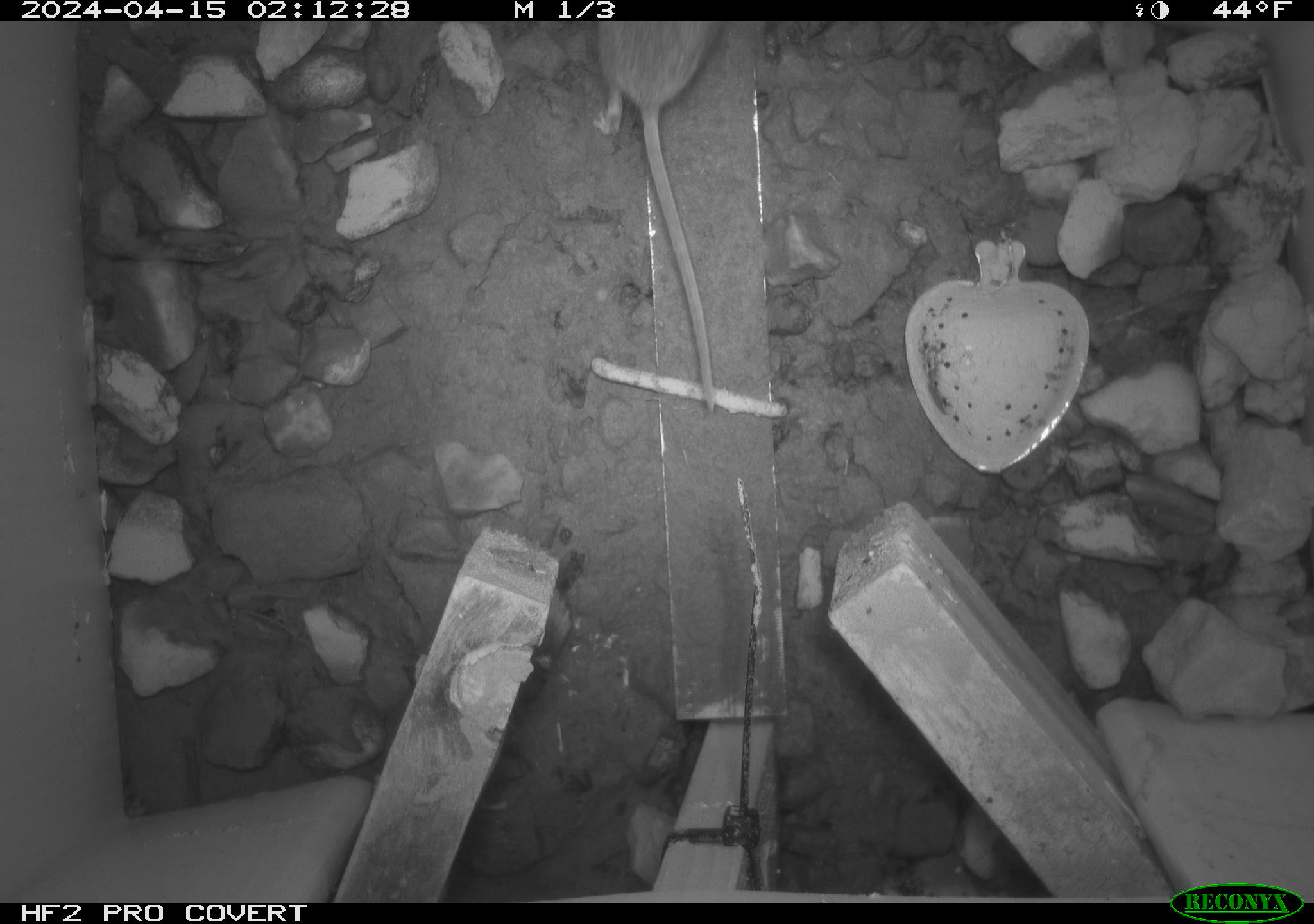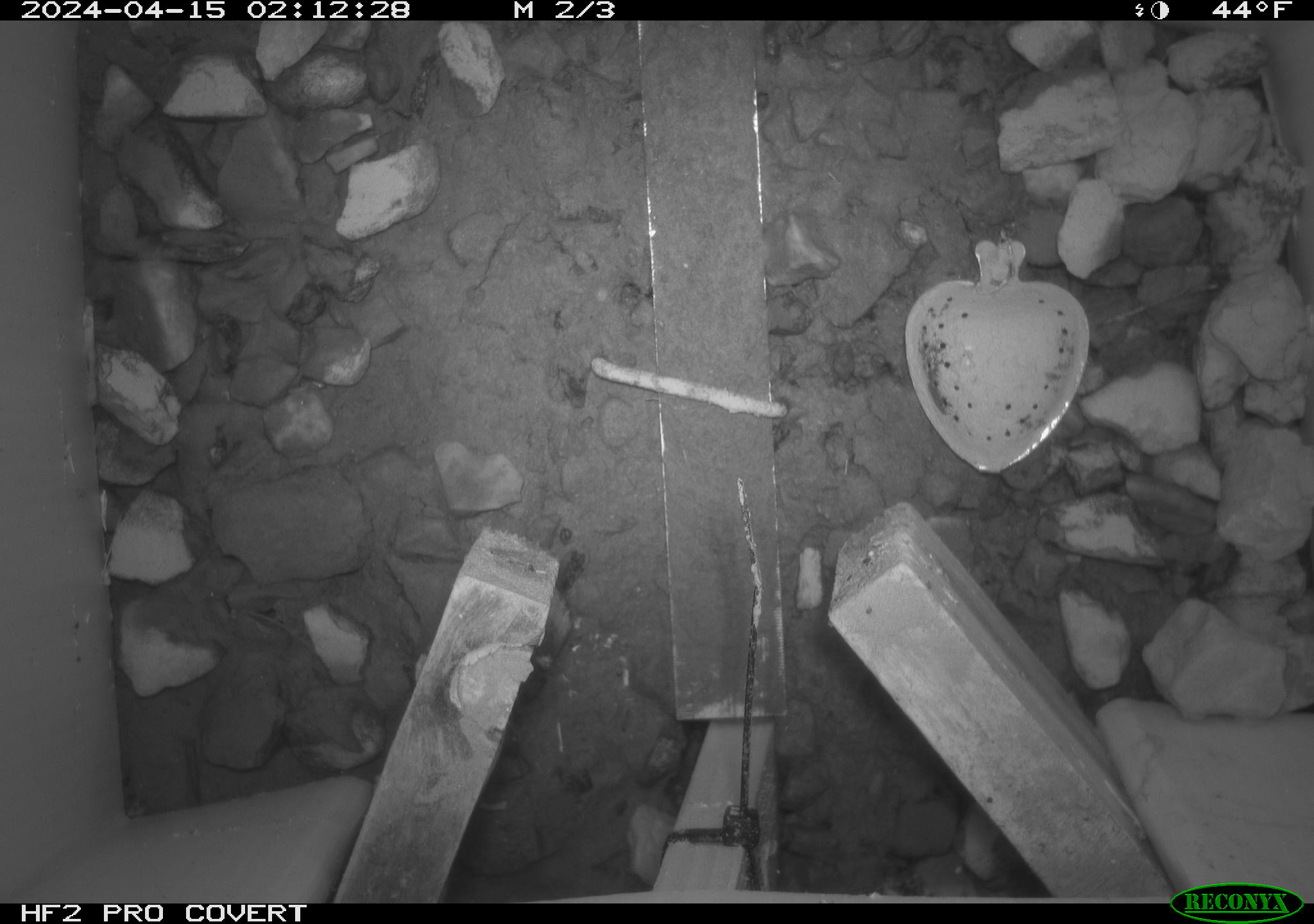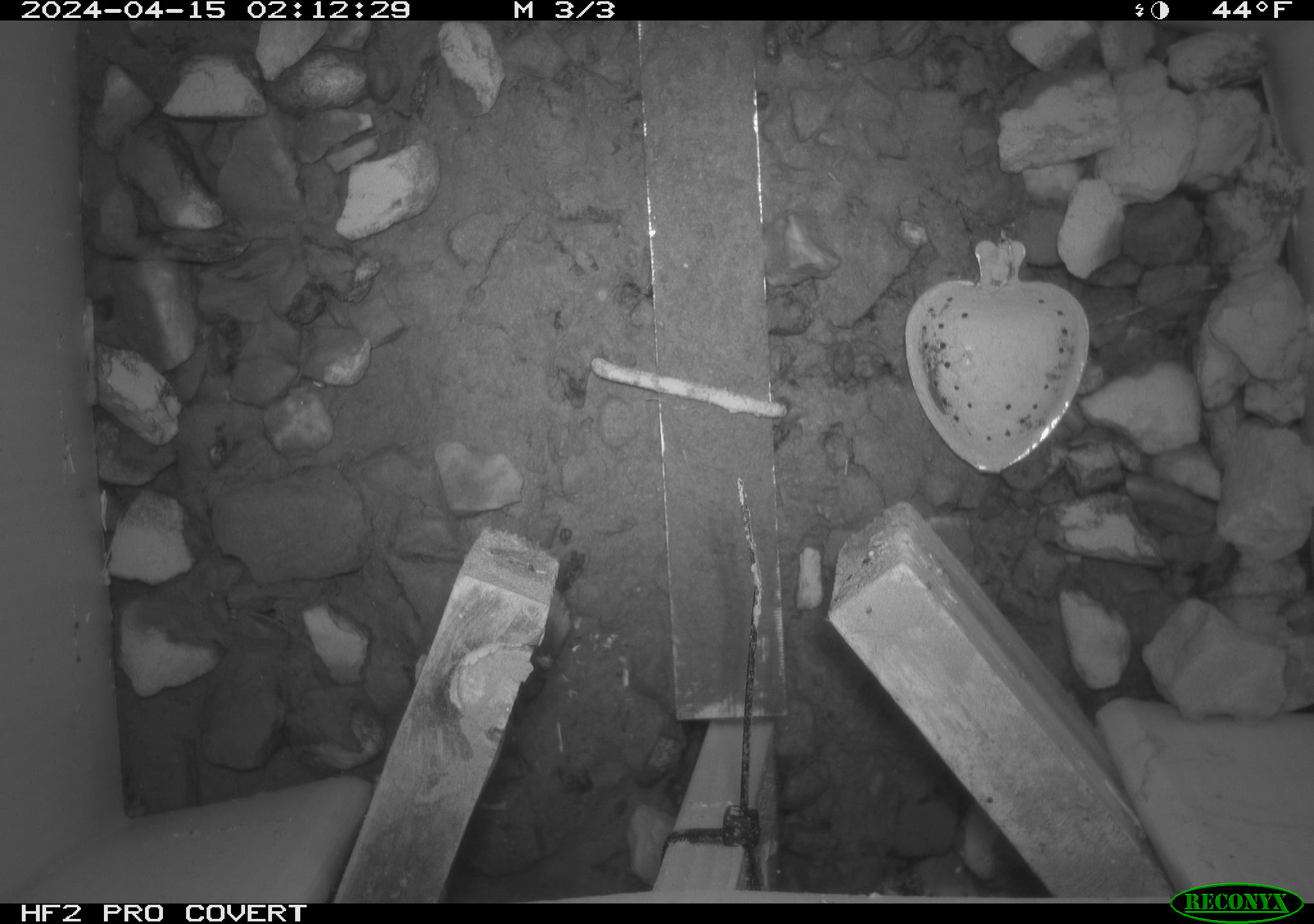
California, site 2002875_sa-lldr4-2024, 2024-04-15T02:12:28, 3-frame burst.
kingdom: Animalia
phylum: Chordata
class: Mammalia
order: Rodentia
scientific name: Rodentia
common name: rodent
Rodent (Rodentia).